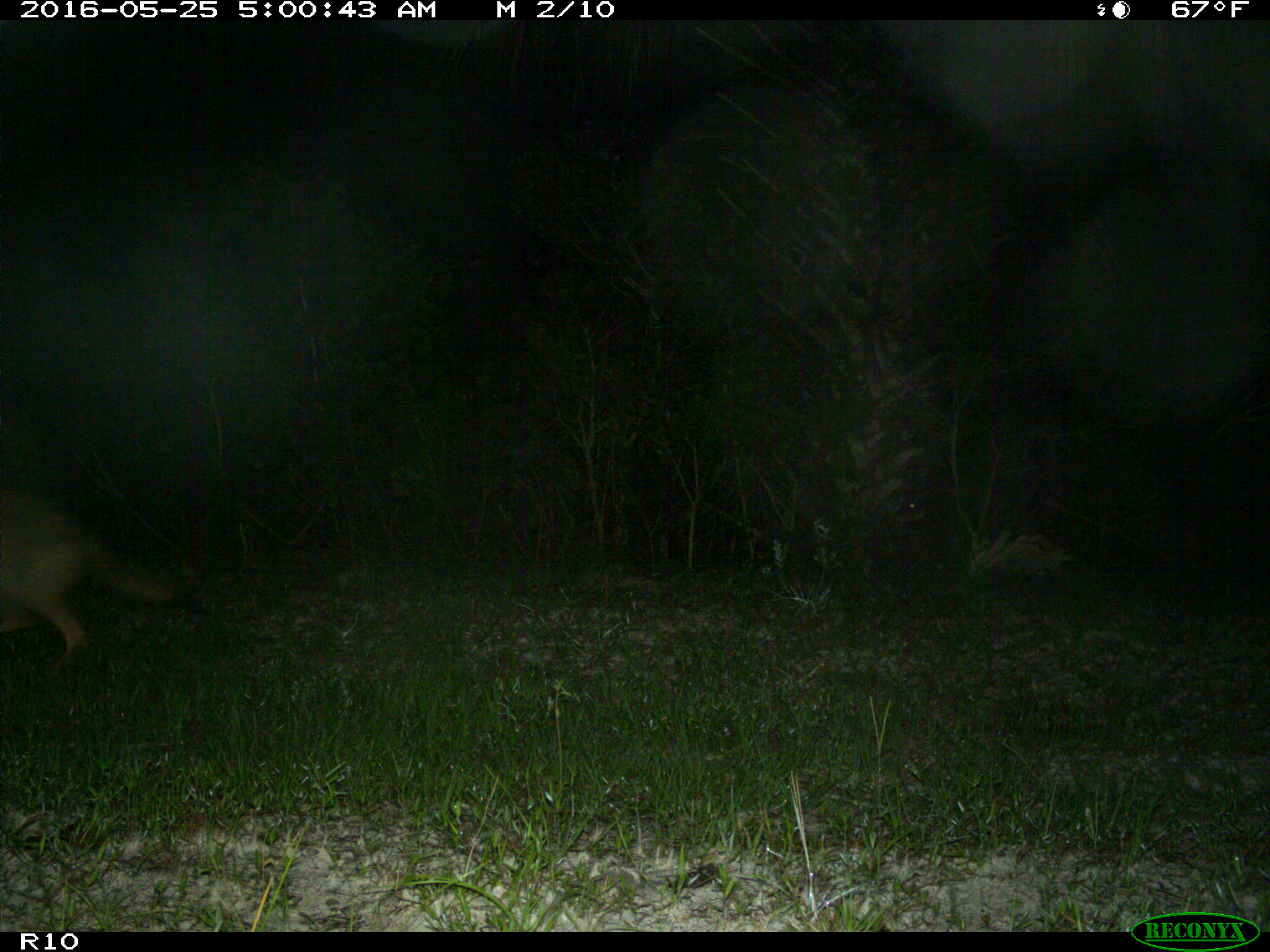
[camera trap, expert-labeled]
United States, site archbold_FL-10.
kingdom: Animalia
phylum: Chordata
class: Mammalia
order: Carnivora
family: Canidae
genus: Canis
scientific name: Canis latrans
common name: coyote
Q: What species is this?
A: Canis latrans (coyote).